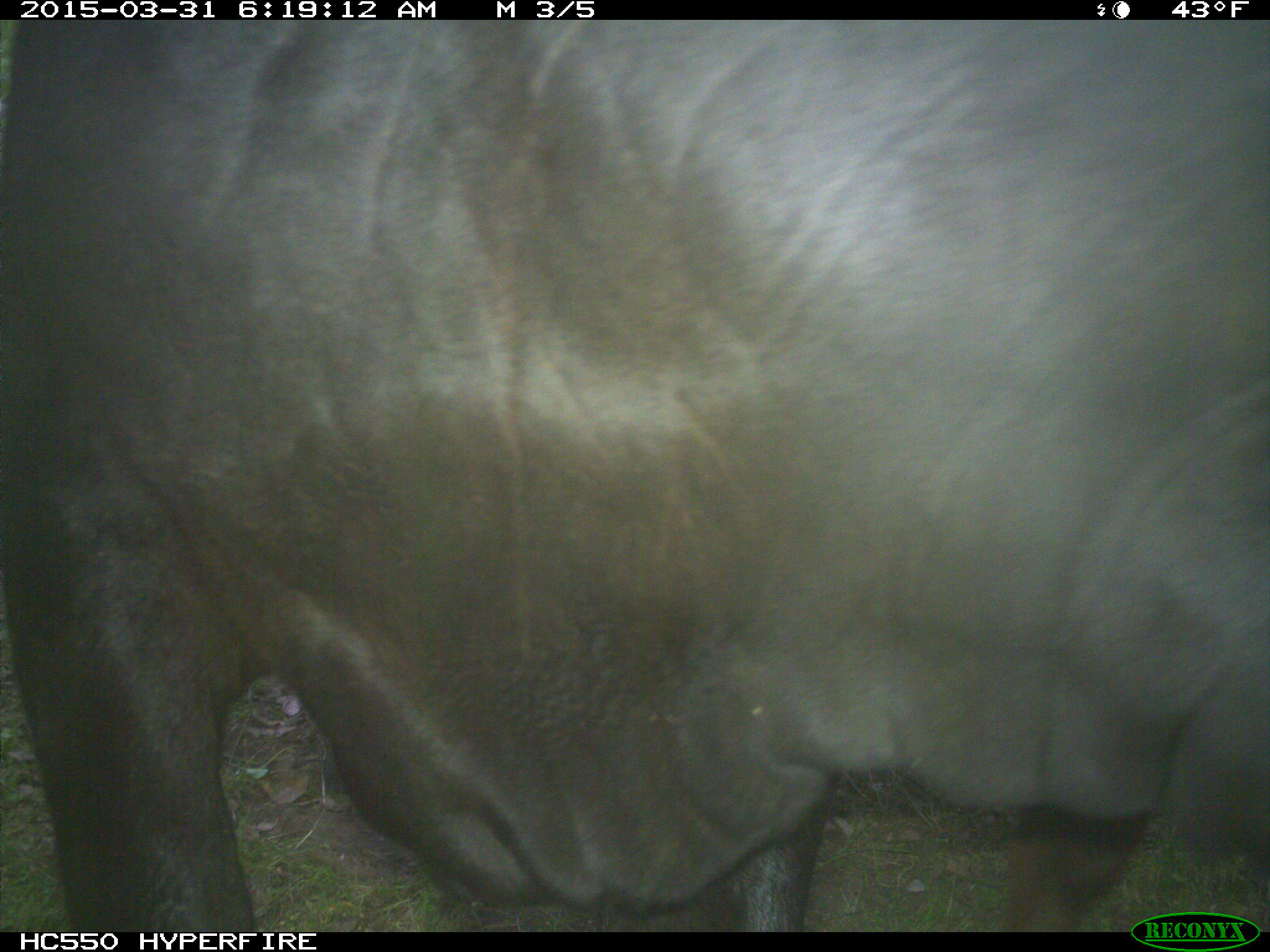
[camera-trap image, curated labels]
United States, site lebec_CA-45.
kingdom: Animalia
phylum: Chordata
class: Mammalia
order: Artiodactyla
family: Bovidae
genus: Bos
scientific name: Bos taurus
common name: domestic cow